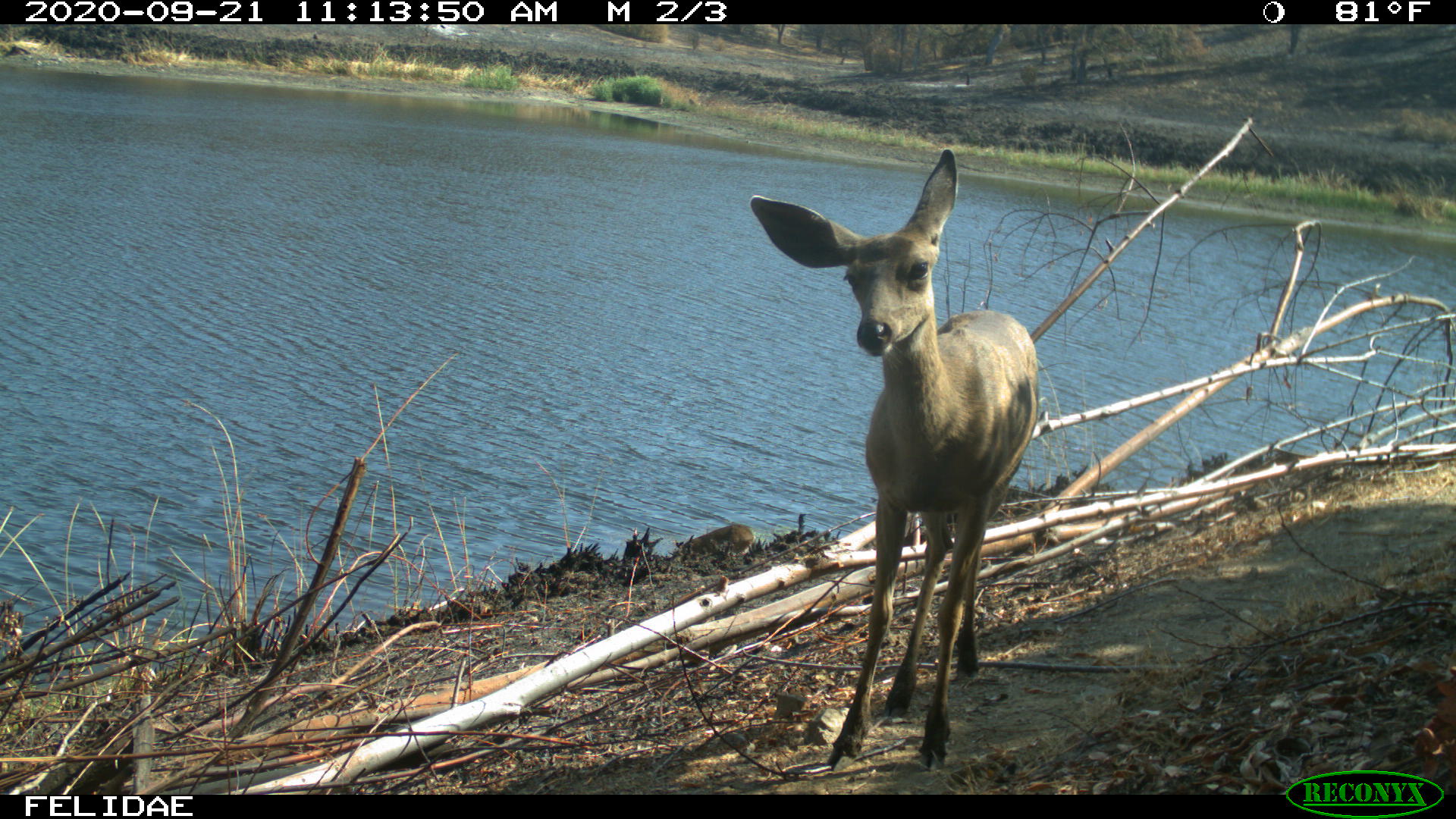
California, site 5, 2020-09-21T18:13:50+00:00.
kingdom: Animalia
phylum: Chordata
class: Mammalia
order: Artiodactyla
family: Cervidae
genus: Odocoileus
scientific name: Odocoileus hemionus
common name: mule deer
Mule deer (Odocoileus hemionus).